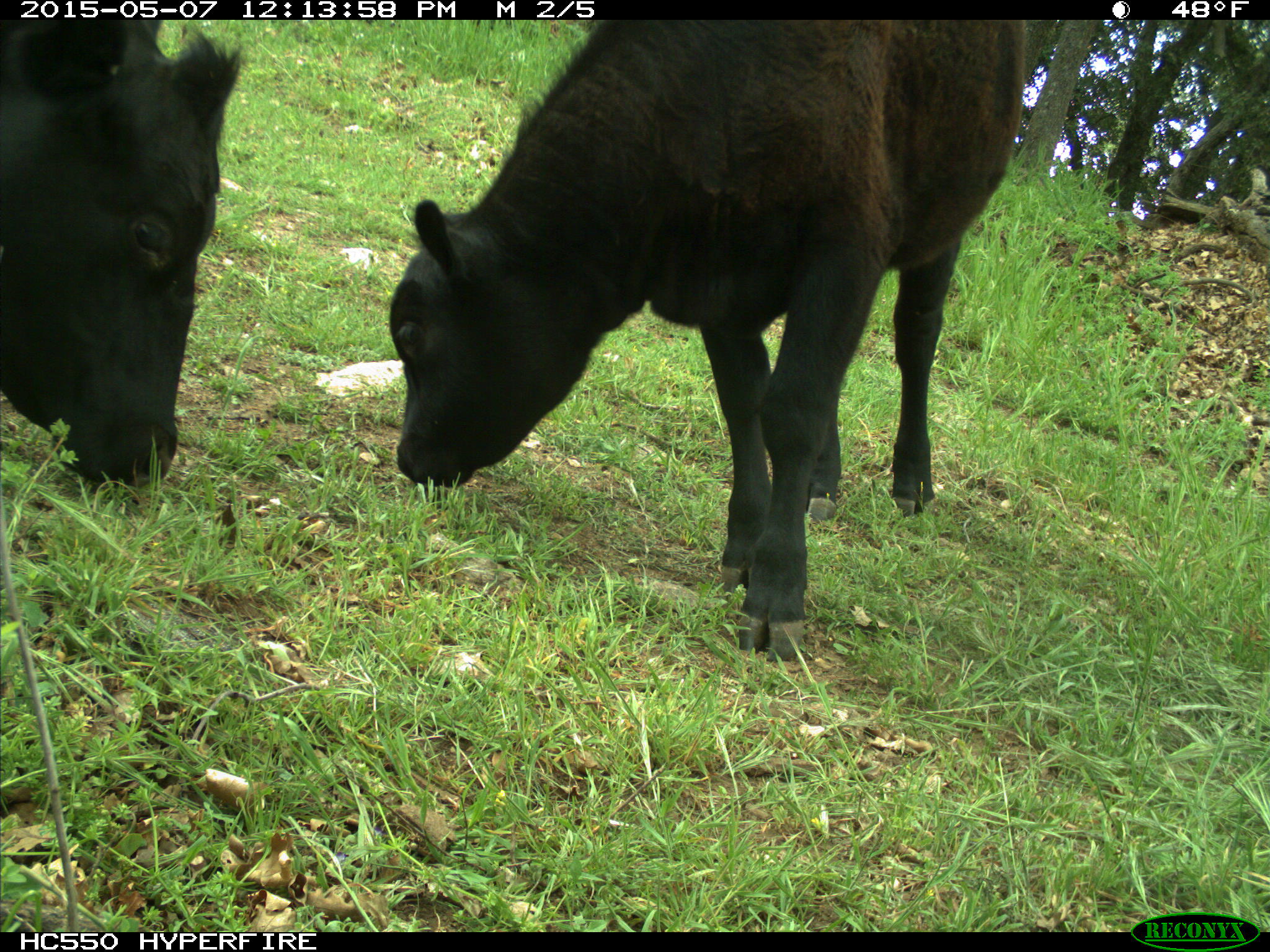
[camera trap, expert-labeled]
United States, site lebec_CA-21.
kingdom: Animalia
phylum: Chordata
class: Mammalia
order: Artiodactyla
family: Bovidae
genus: Bos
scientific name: Bos taurus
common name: domestic cow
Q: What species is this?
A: Bos taurus (domestic cow).